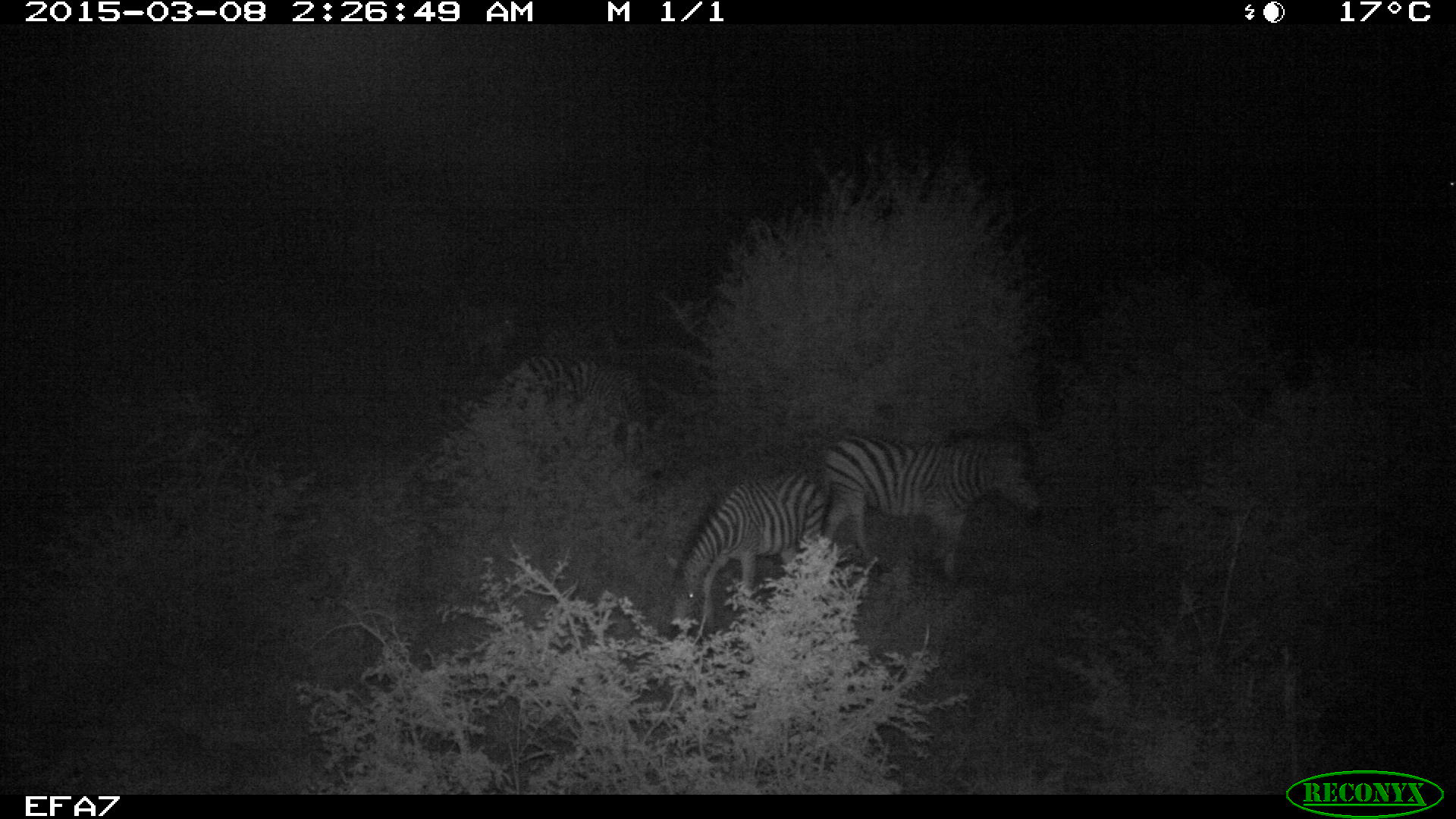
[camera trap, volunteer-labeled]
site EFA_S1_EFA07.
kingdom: Animalia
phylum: Chordata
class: Mammalia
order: Perissodactyla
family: Equidae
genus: Equus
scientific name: Equus quagga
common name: plains zebra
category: zebraplains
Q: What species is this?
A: Zebraplains (plains zebra) (Equus quagga).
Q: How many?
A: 3.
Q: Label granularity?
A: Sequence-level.